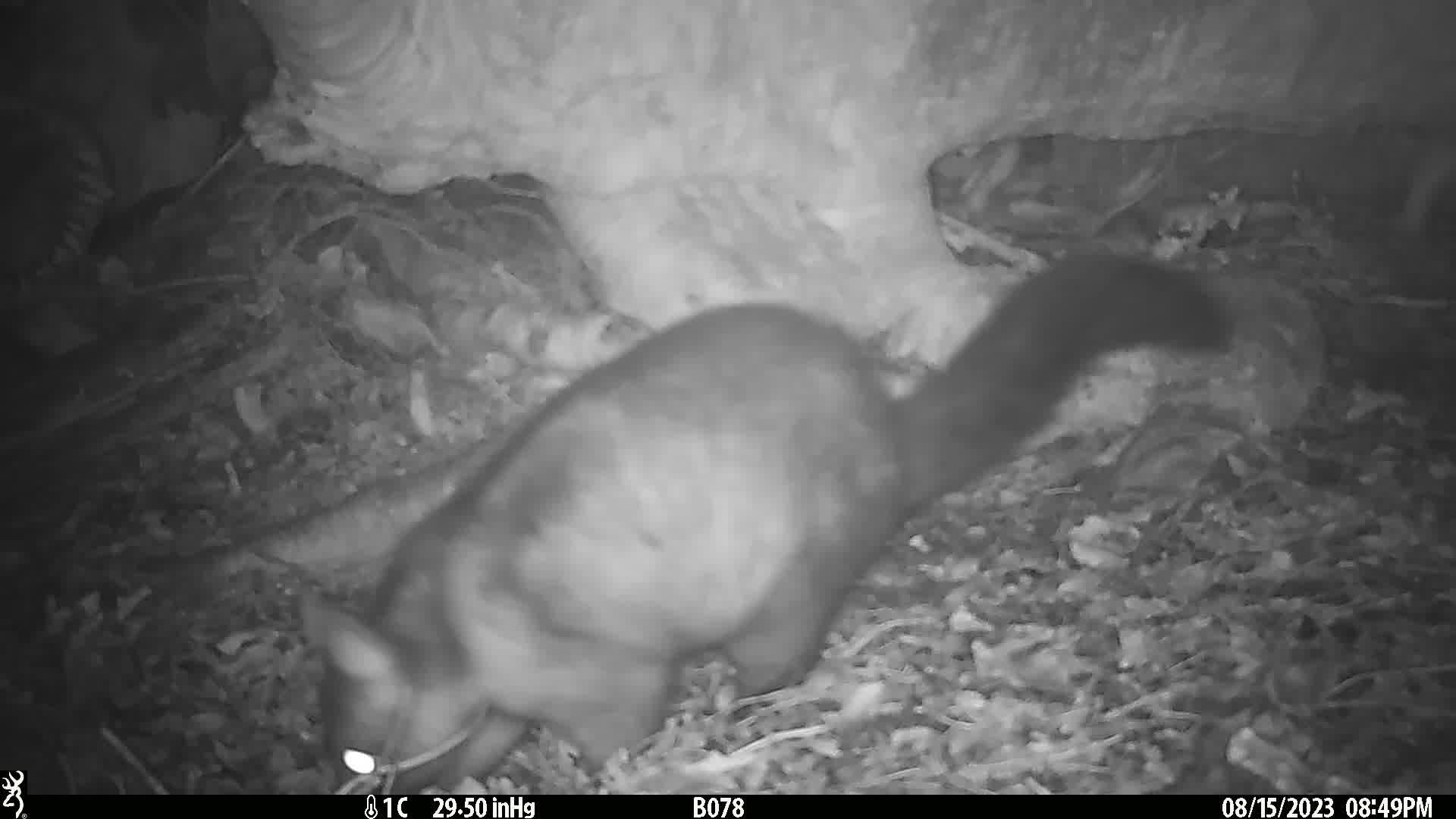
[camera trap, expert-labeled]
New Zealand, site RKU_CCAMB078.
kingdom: Animalia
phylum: Chordata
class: Mammalia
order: Diprotodontia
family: Phalangeridae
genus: Trichosurus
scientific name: Trichosurus vulpecula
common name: common brushtail possum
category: possum